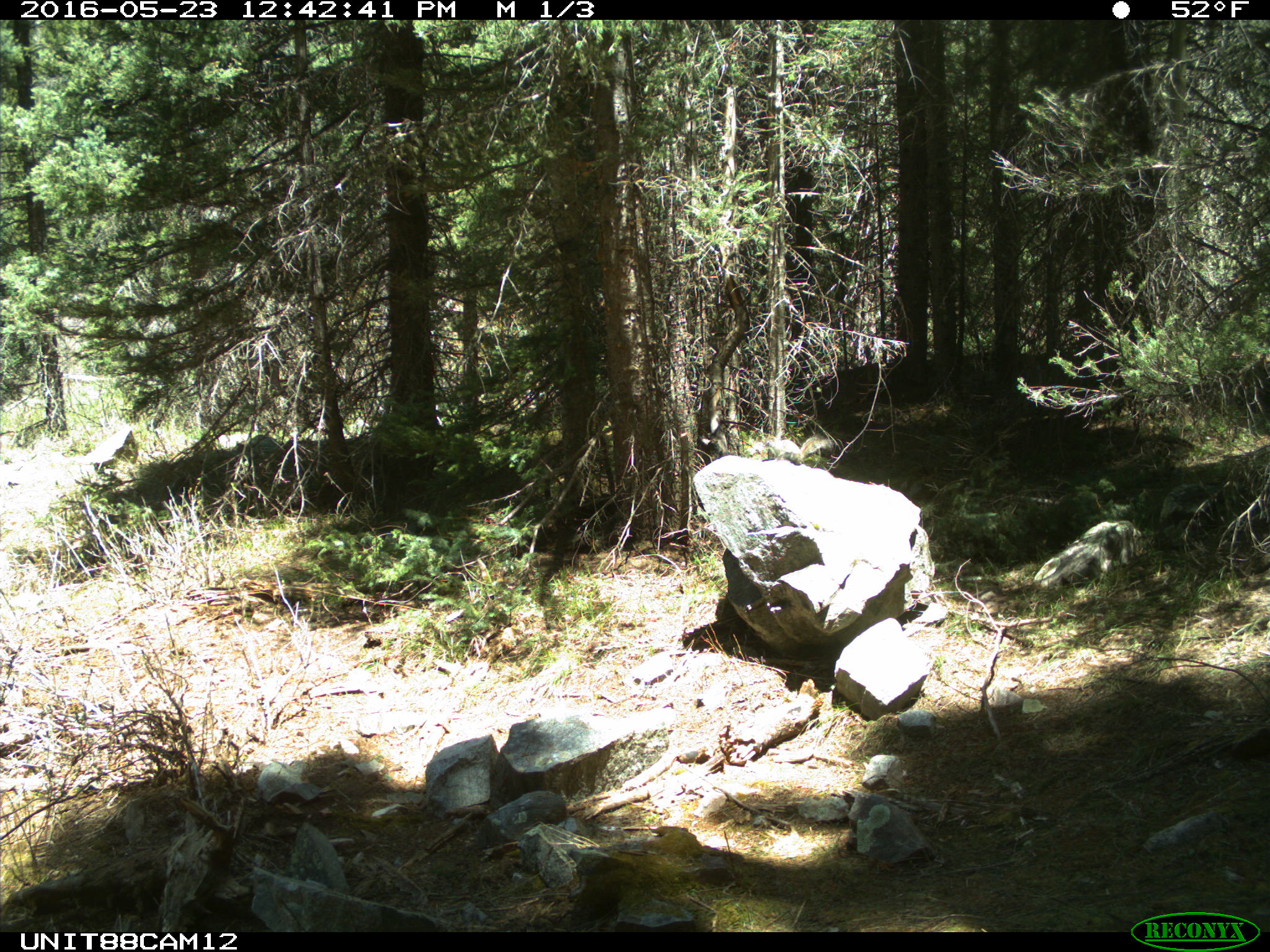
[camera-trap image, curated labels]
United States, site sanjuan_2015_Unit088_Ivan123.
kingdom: Animalia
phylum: Chordata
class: Mammalia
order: Rodentia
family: Sciuridae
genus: Tamiasciurus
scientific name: Tamiasciurus hudsonicus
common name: american red squirrel